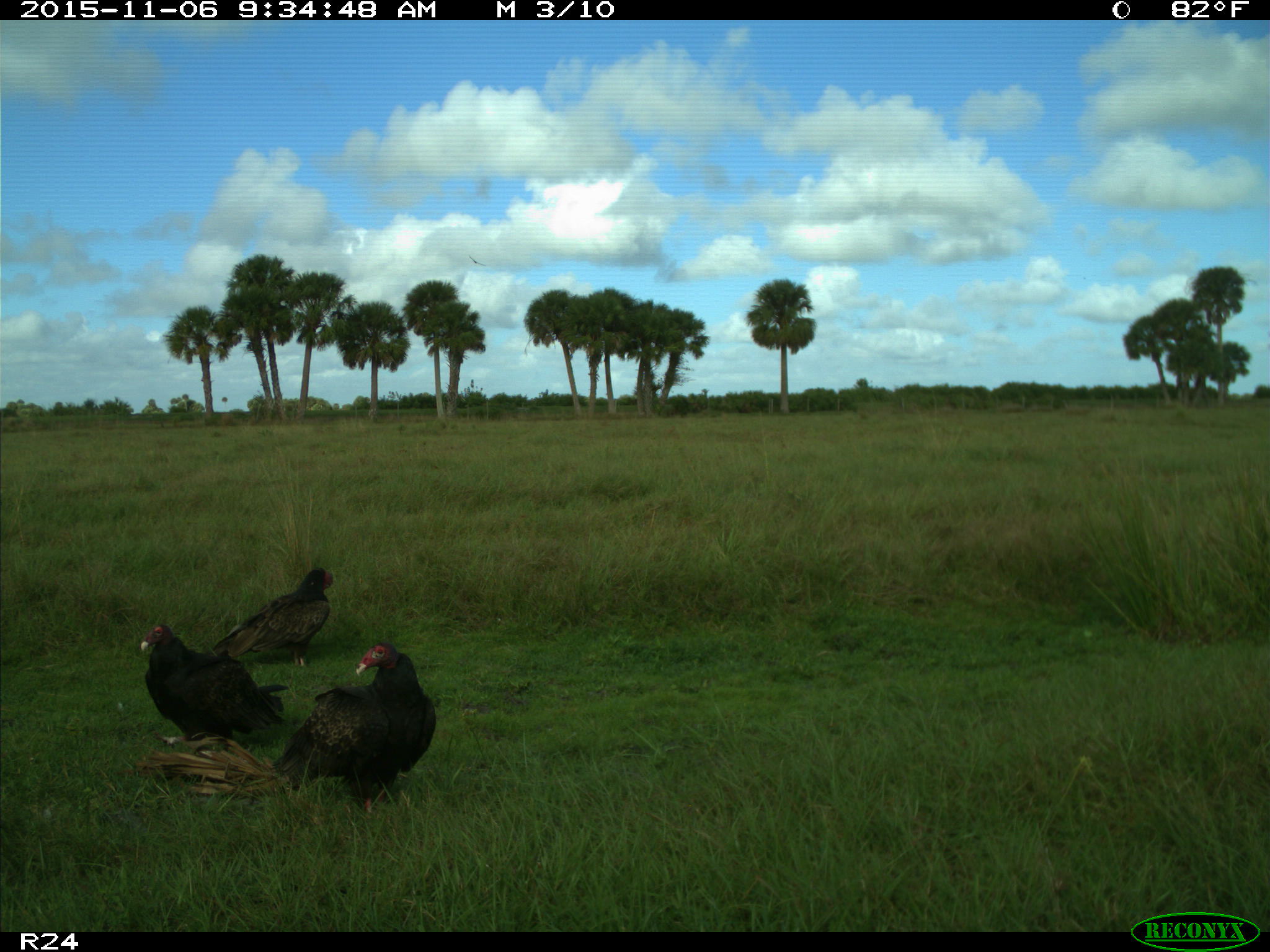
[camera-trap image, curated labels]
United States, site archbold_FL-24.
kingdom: Animalia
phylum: Chordata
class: Aves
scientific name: Aves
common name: birds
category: unidentified bird